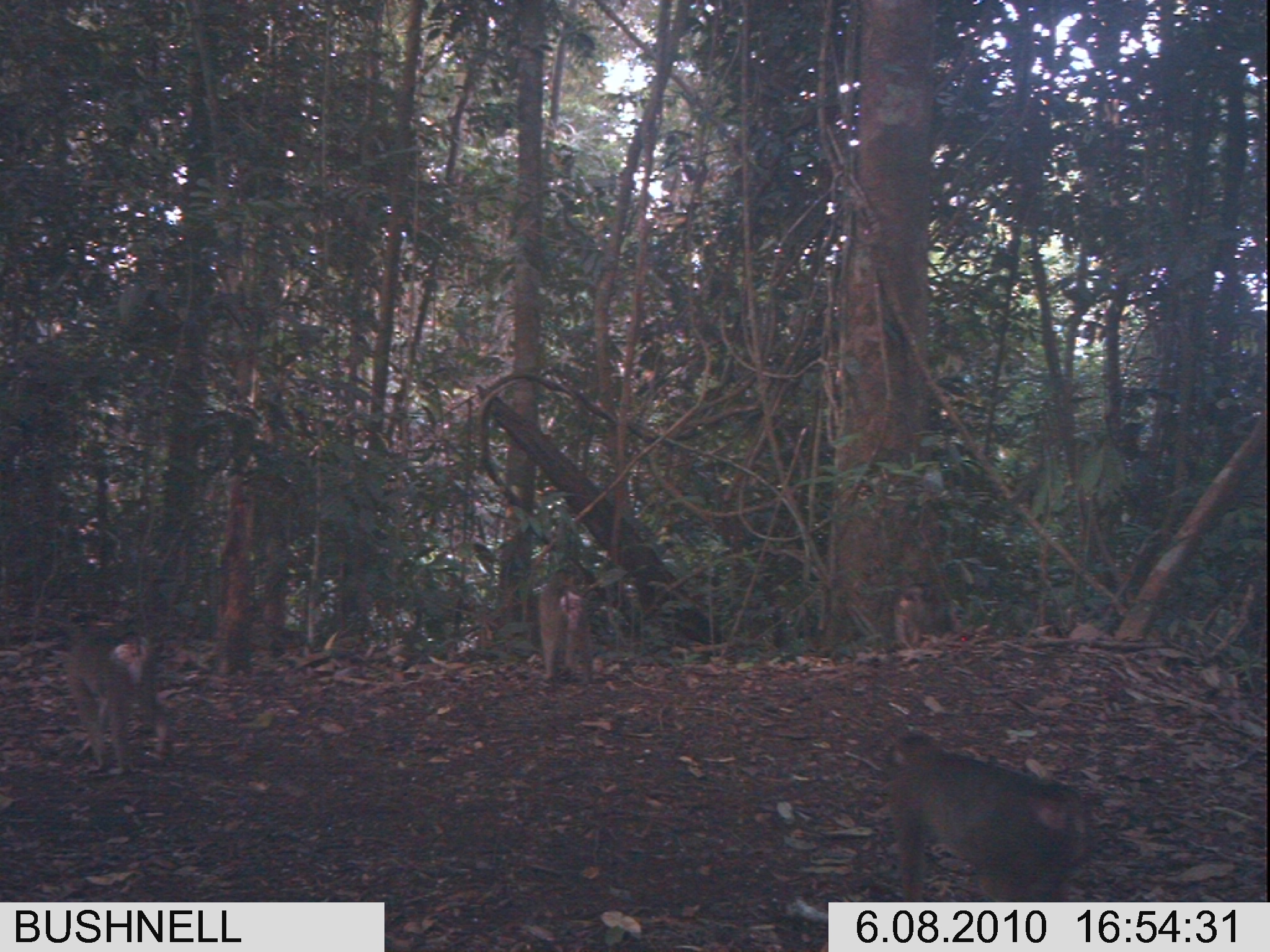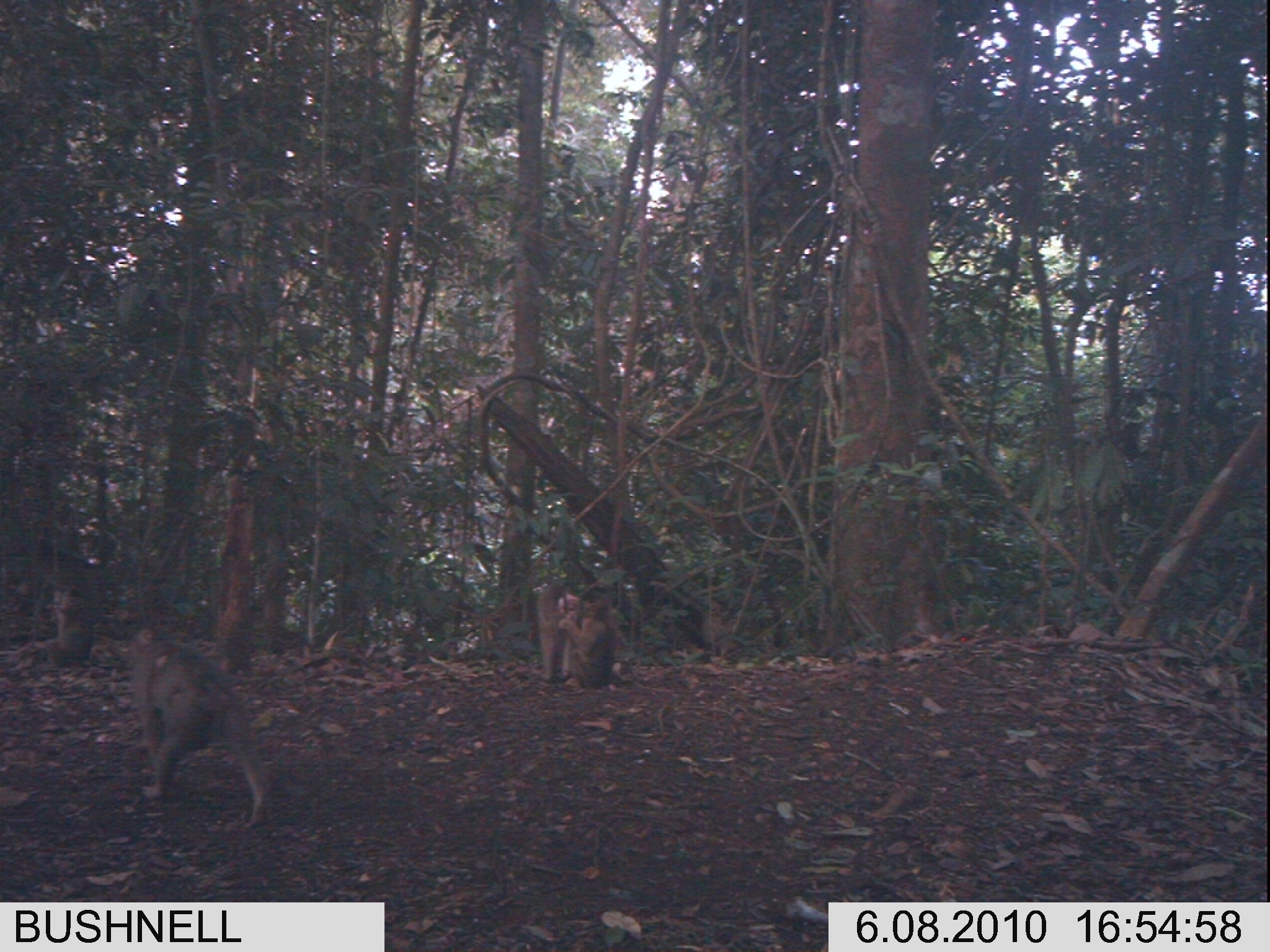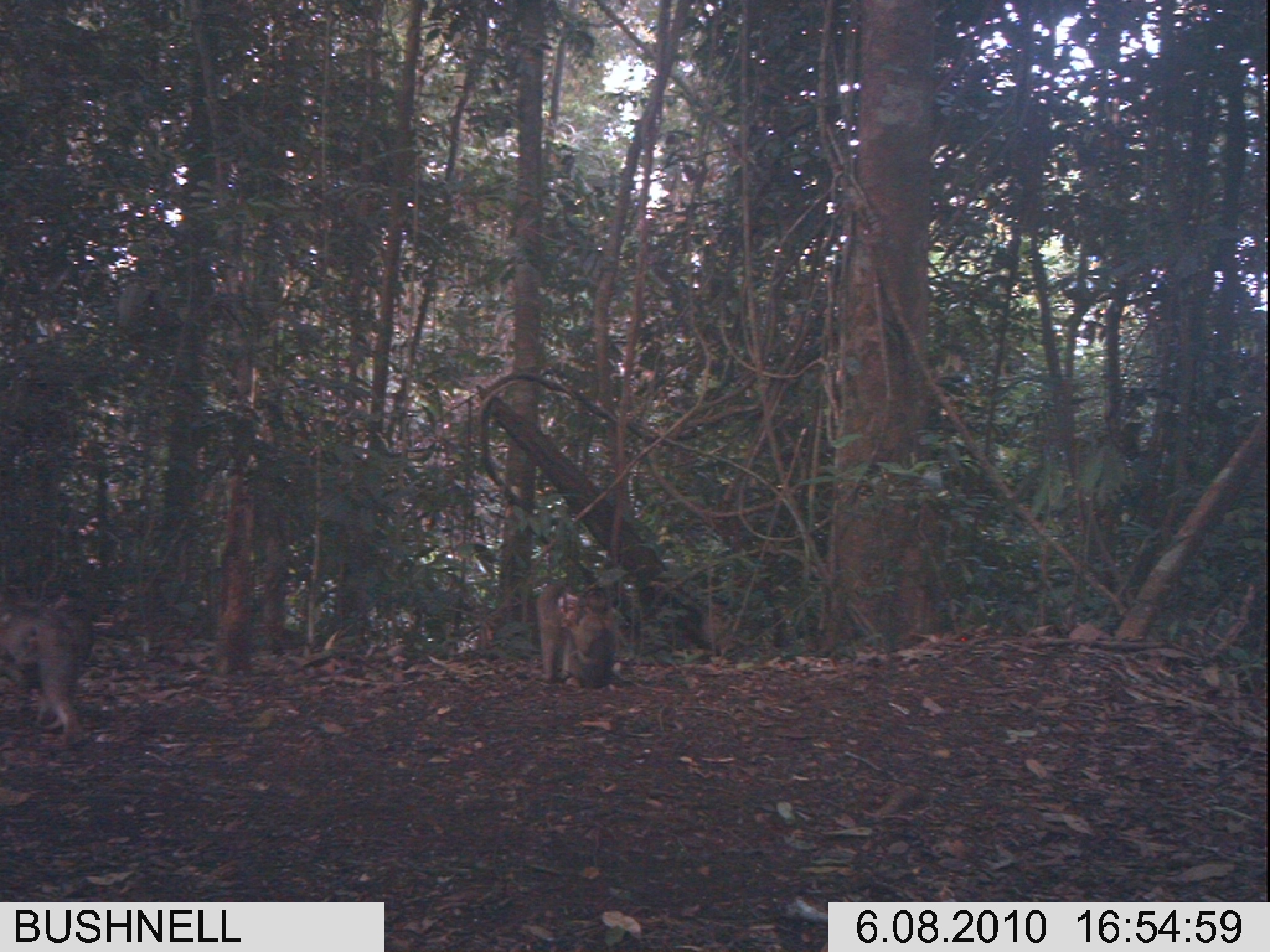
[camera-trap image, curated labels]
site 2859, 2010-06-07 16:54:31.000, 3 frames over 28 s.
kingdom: Animalia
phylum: Chordata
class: Mammalia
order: Primates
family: Cercopithecidae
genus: Macaca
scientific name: Macaca nemestrina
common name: southern pig-tailed macaque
Macaca nemestrina (southern pig-tailed macaque), count 4.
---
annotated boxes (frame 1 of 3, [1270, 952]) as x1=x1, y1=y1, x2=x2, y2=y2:
macaca nemestrina: x1=886, y1=731, x2=1088, y2=902; x1=61, y1=624, x2=168, y2=774; x1=535, y1=567, x2=594, y2=679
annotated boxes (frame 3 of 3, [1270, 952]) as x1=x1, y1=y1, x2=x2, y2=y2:
macaca nemestrina: x1=0, y1=591, x2=98, y2=746; x1=563, y1=587, x2=624, y2=689; x1=537, y1=581, x2=580, y2=681